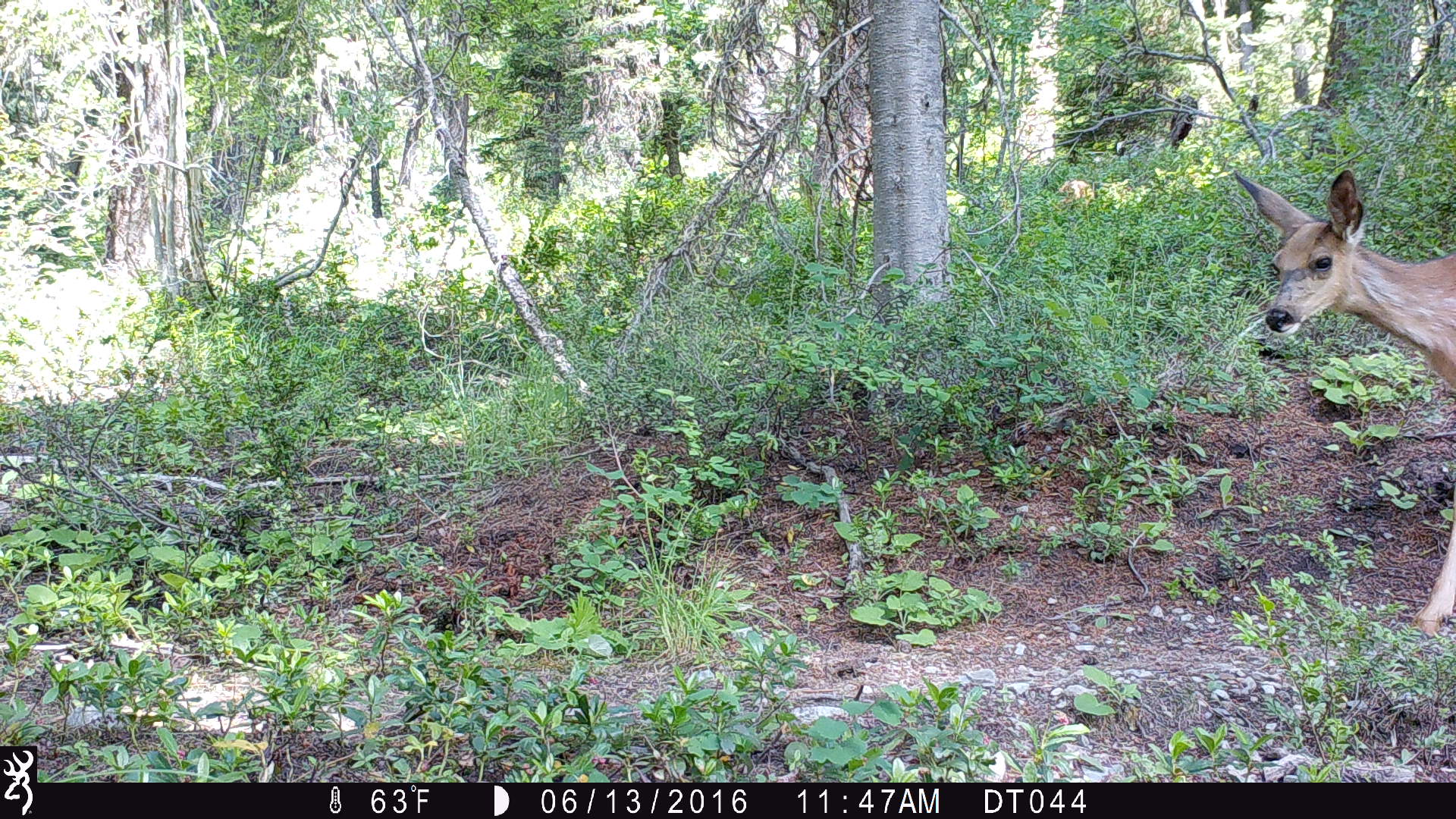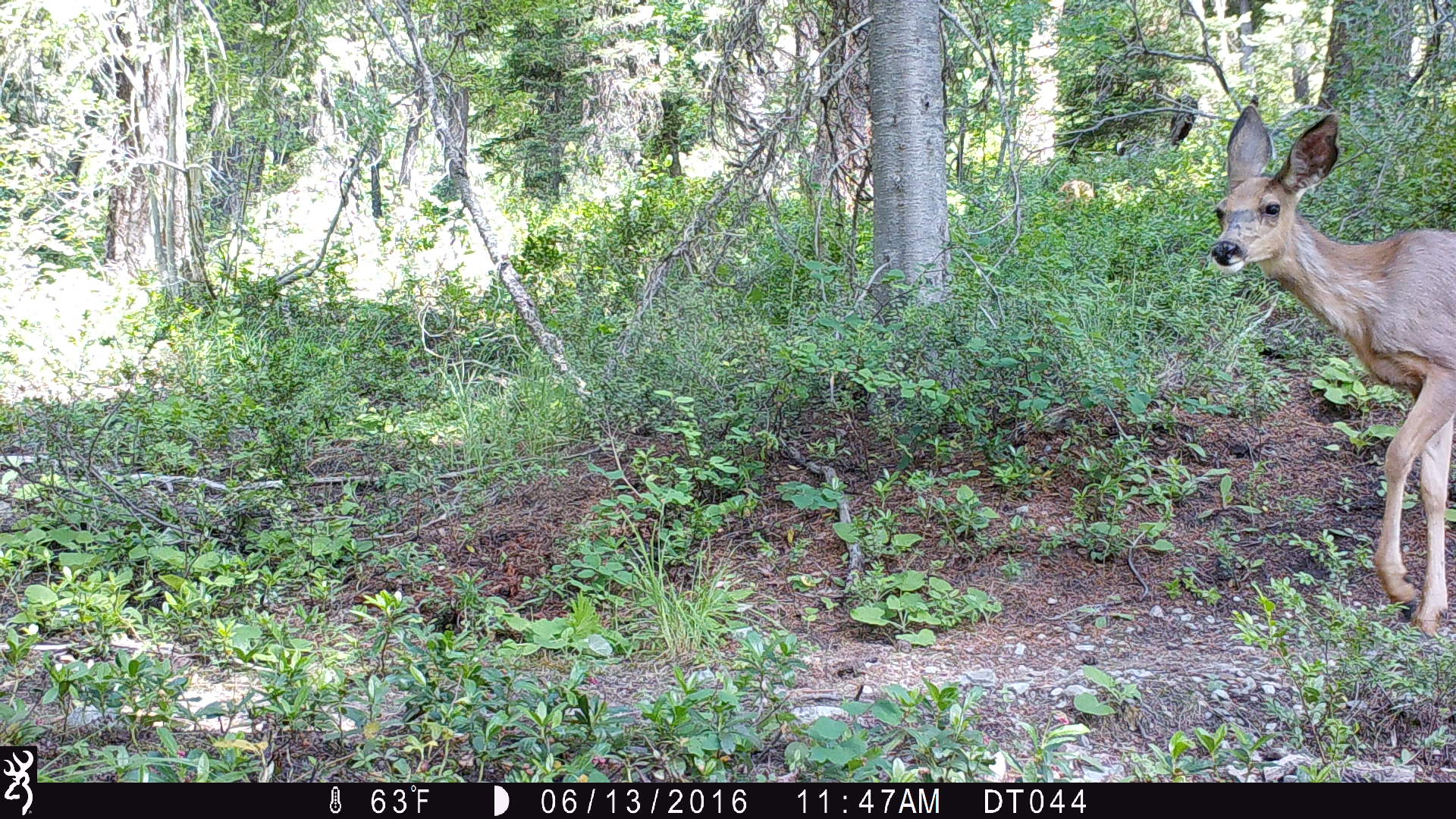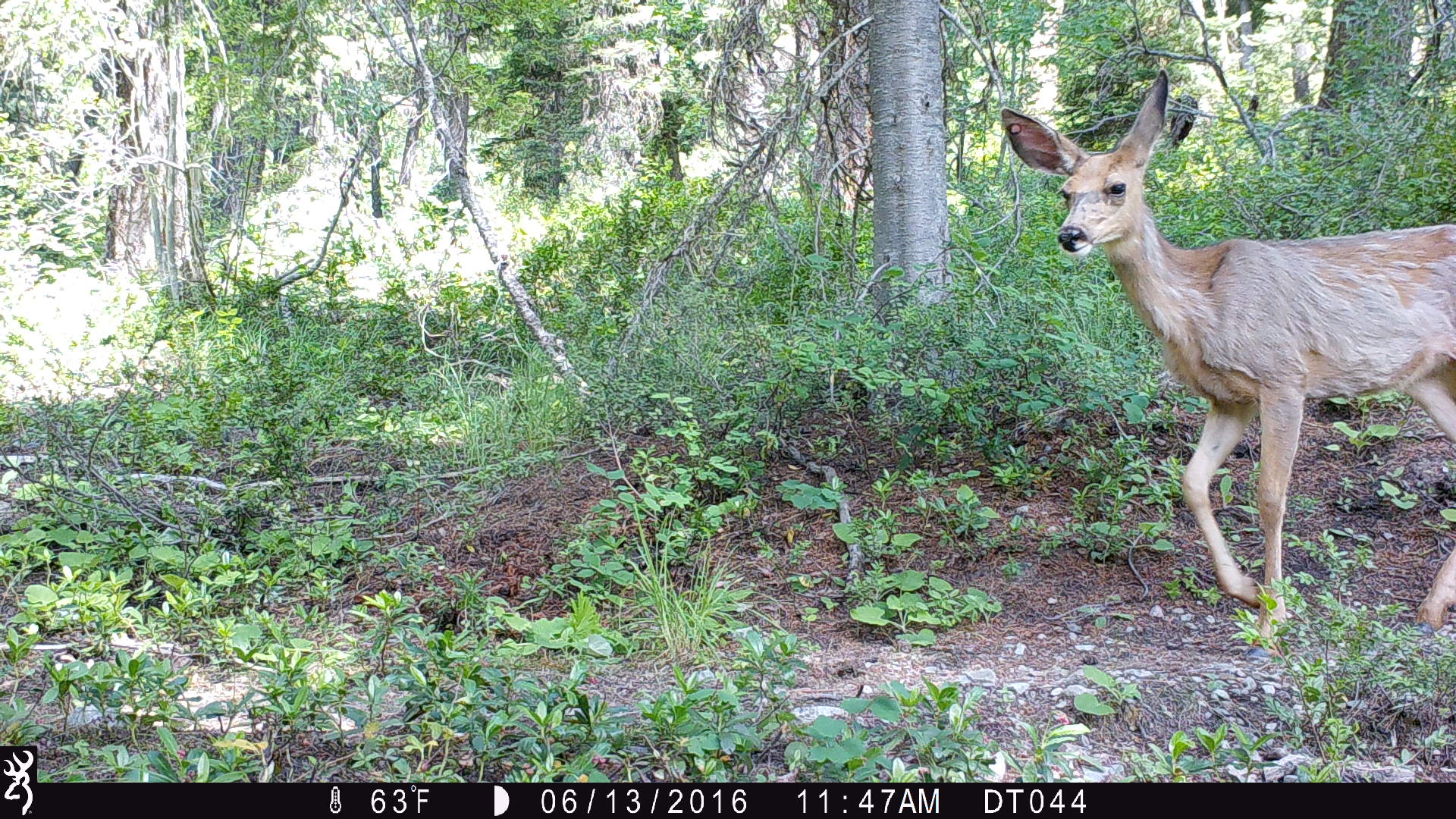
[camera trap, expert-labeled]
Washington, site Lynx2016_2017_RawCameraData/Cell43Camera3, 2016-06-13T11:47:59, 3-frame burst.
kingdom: Animalia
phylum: Chordata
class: Mammalia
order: Artiodactyla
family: Cervidae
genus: Odocoileus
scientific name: Odocoileus hemionus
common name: mule deer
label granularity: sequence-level